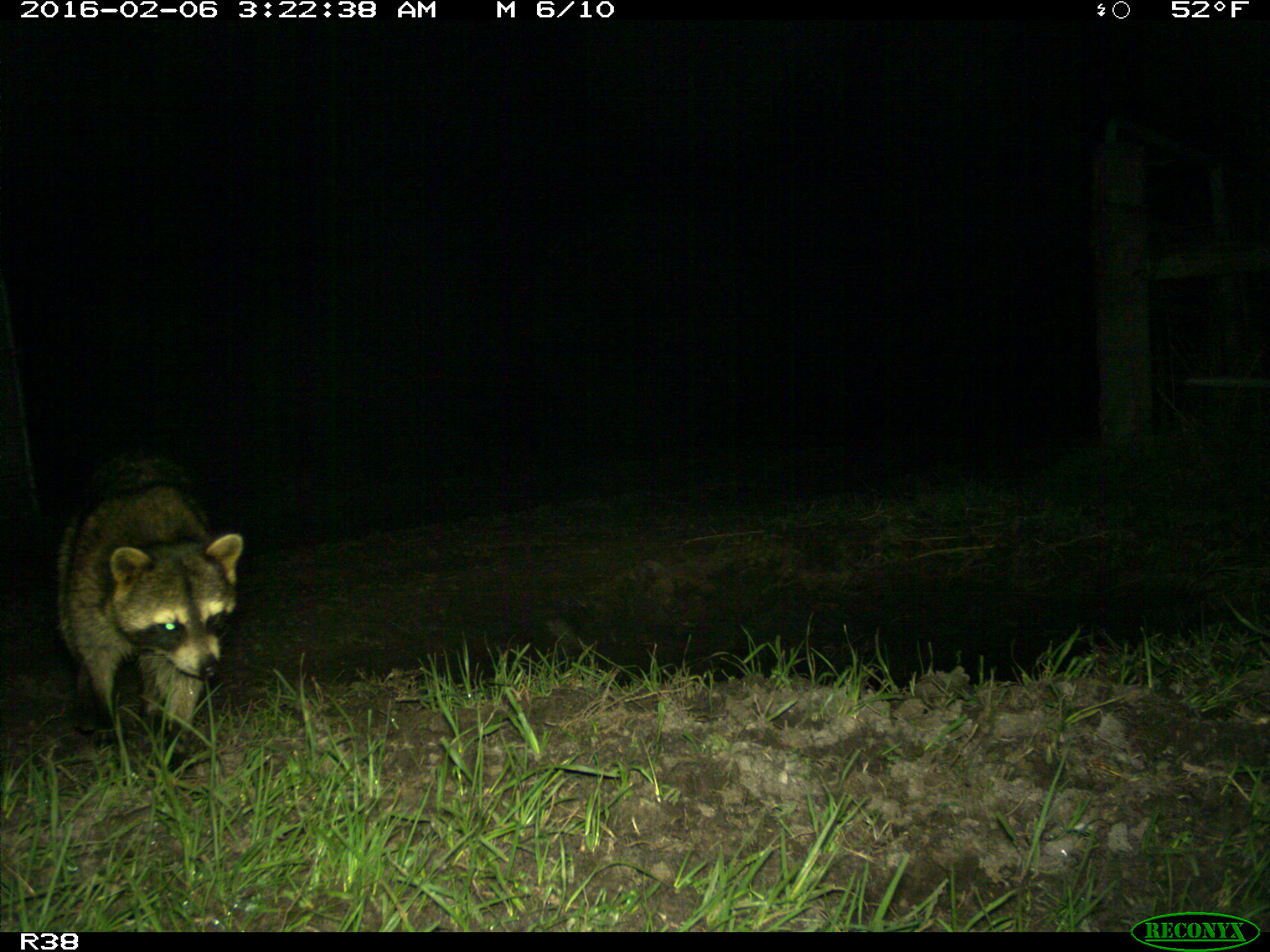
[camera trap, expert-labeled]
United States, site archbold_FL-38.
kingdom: Animalia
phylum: Chordata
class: Mammalia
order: Carnivora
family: Procyonidae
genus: Procyon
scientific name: Procyon lotor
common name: common raccoon